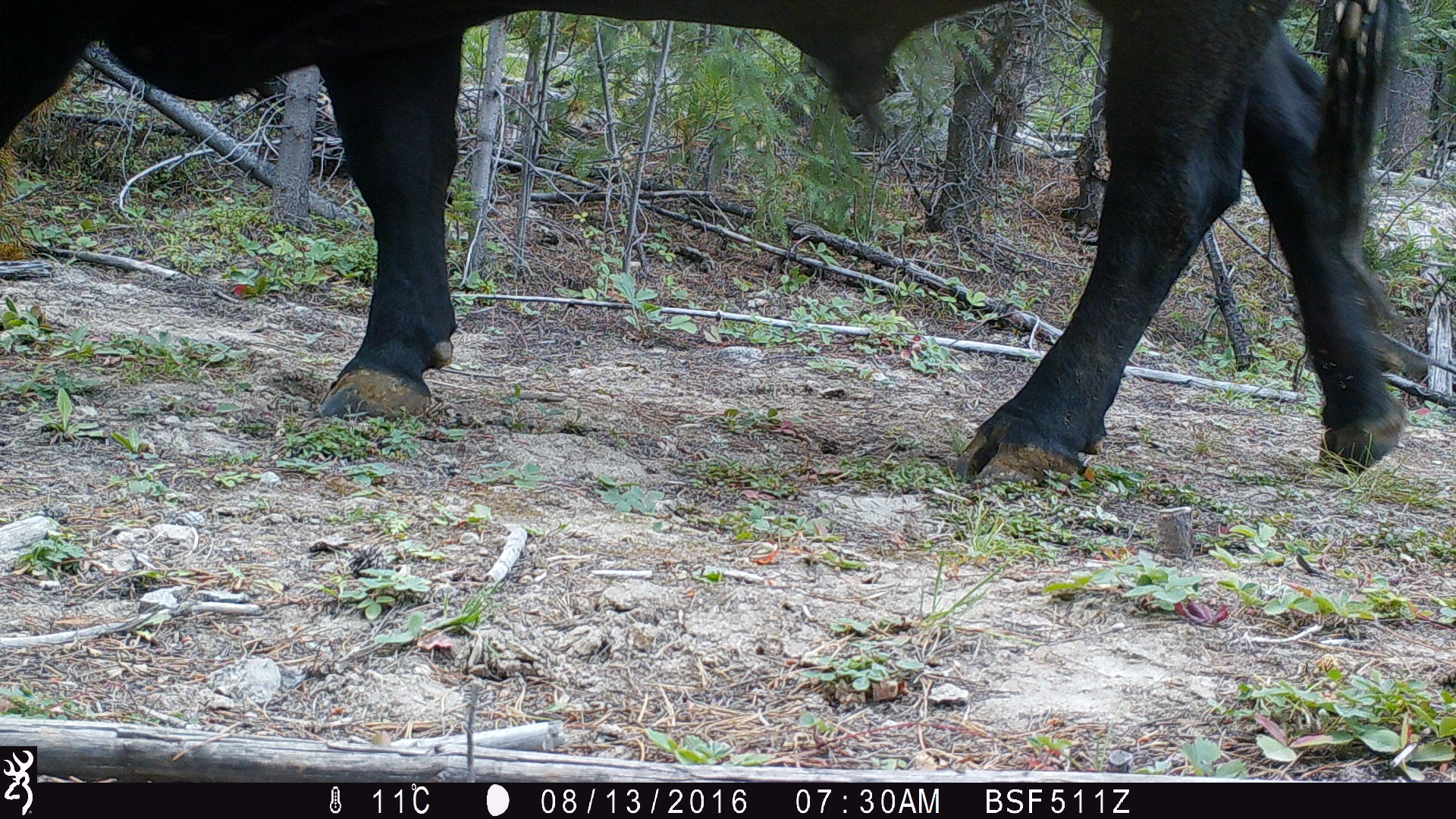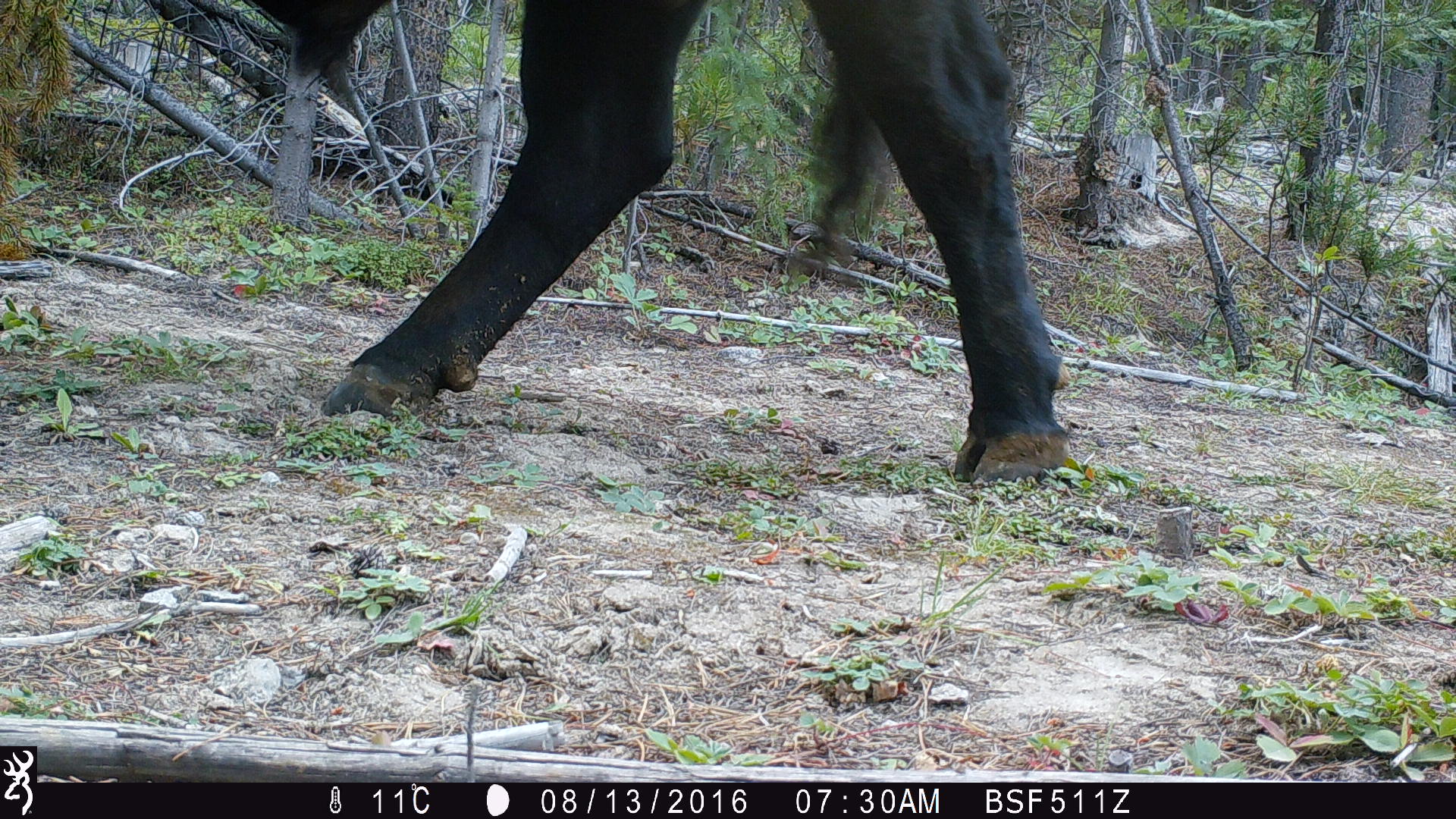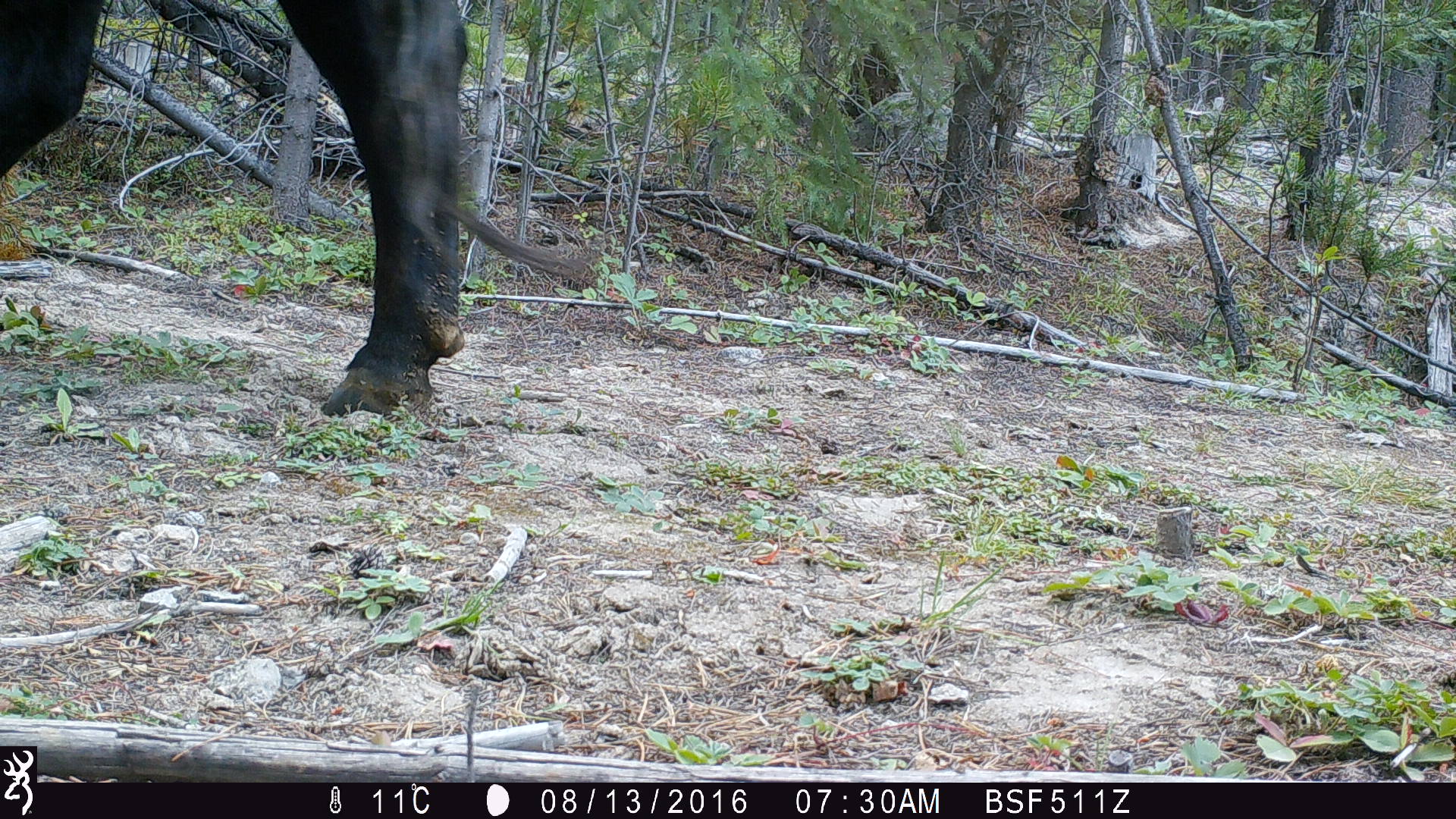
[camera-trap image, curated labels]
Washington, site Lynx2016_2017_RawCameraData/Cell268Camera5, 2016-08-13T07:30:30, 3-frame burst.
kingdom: Animalia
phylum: Chordata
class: Mammalia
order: Artiodactyla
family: Bovidae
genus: Bos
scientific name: Bos taurus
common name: domestic cattle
Domestic cattle (Bos taurus). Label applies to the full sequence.